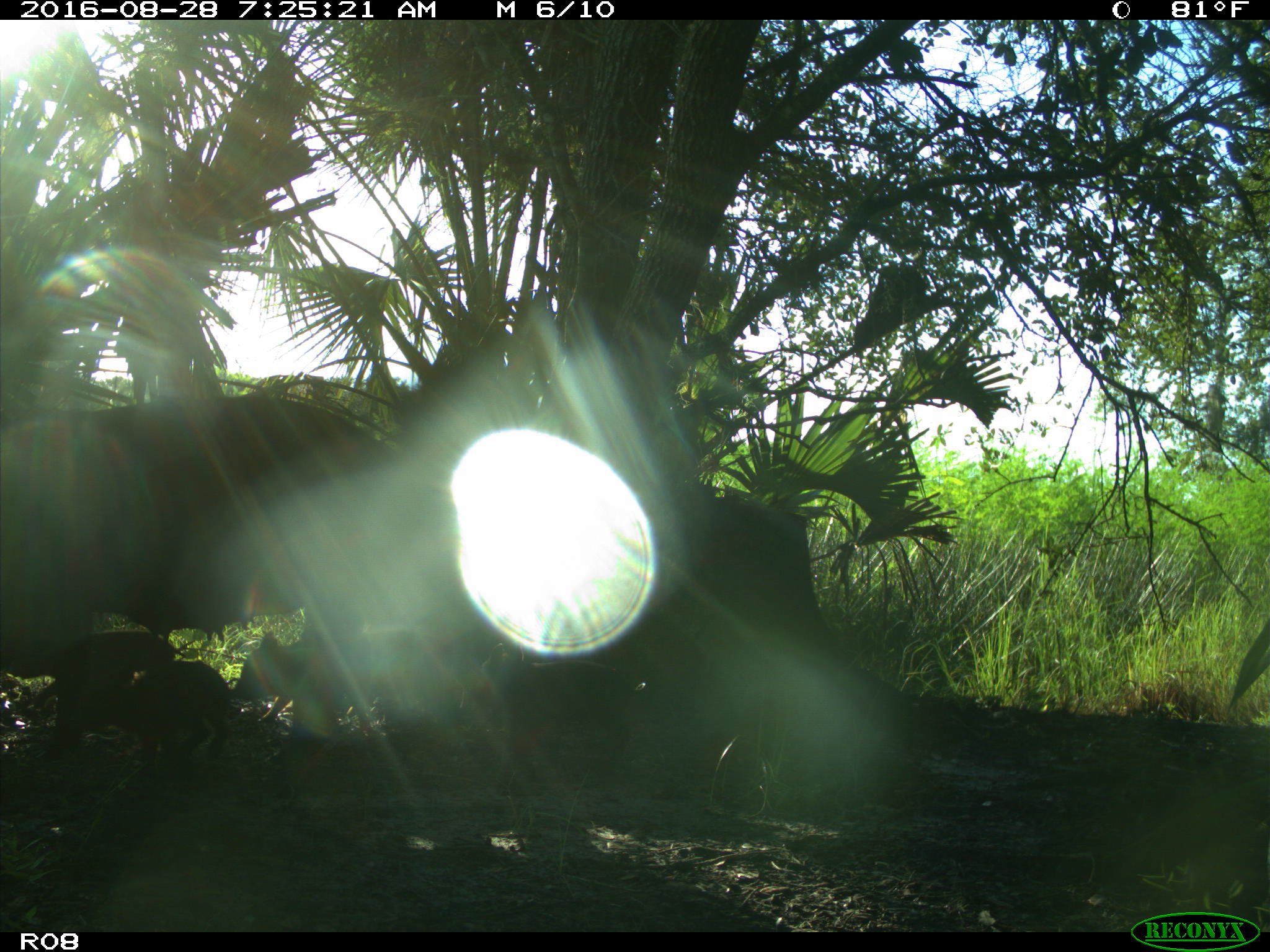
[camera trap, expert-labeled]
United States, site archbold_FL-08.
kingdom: Animalia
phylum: Chordata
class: Mammalia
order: Artiodactyla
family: Suidae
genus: Sus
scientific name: Sus scrofa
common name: wild boar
Sus scrofa (wild boar).